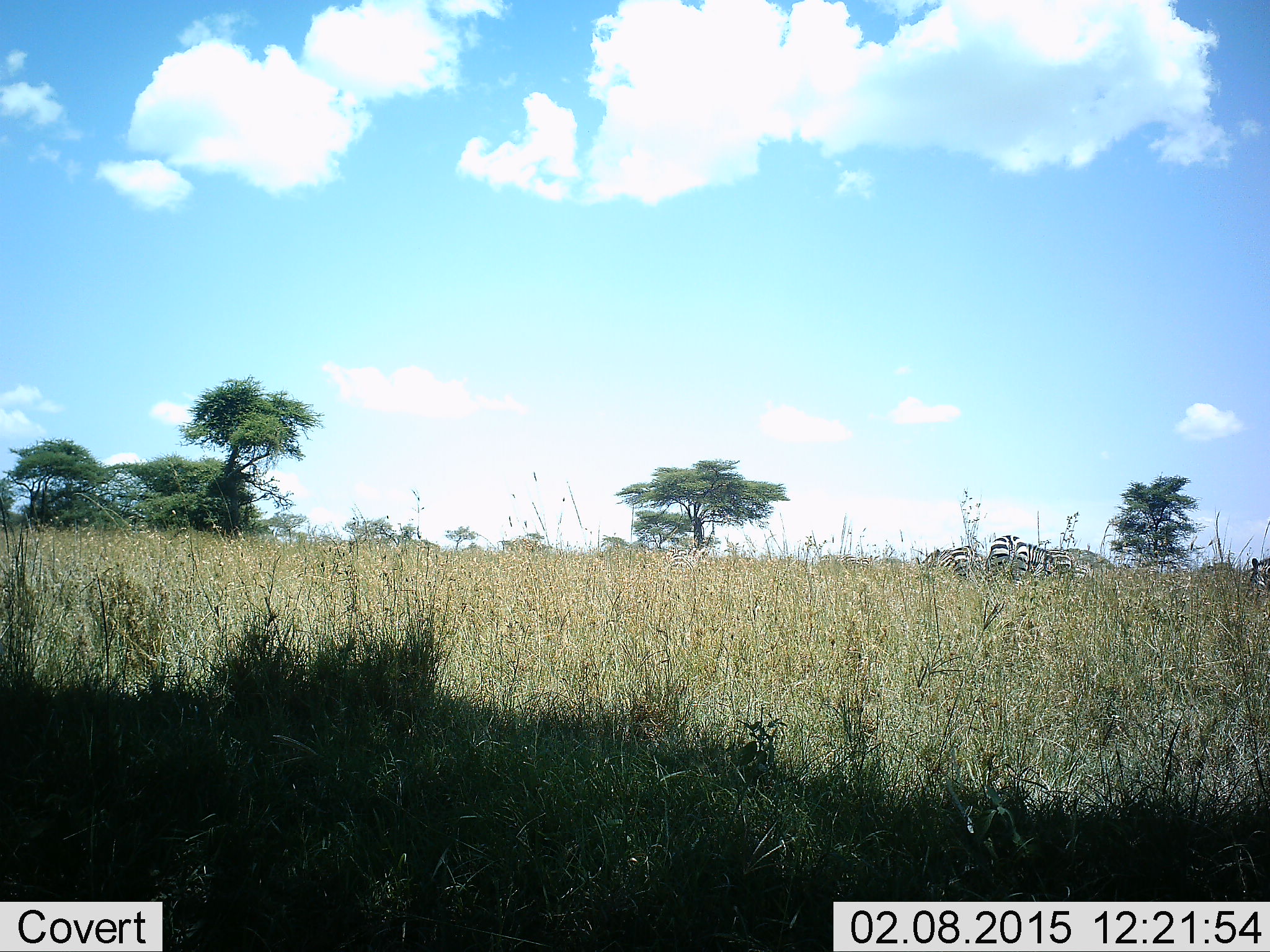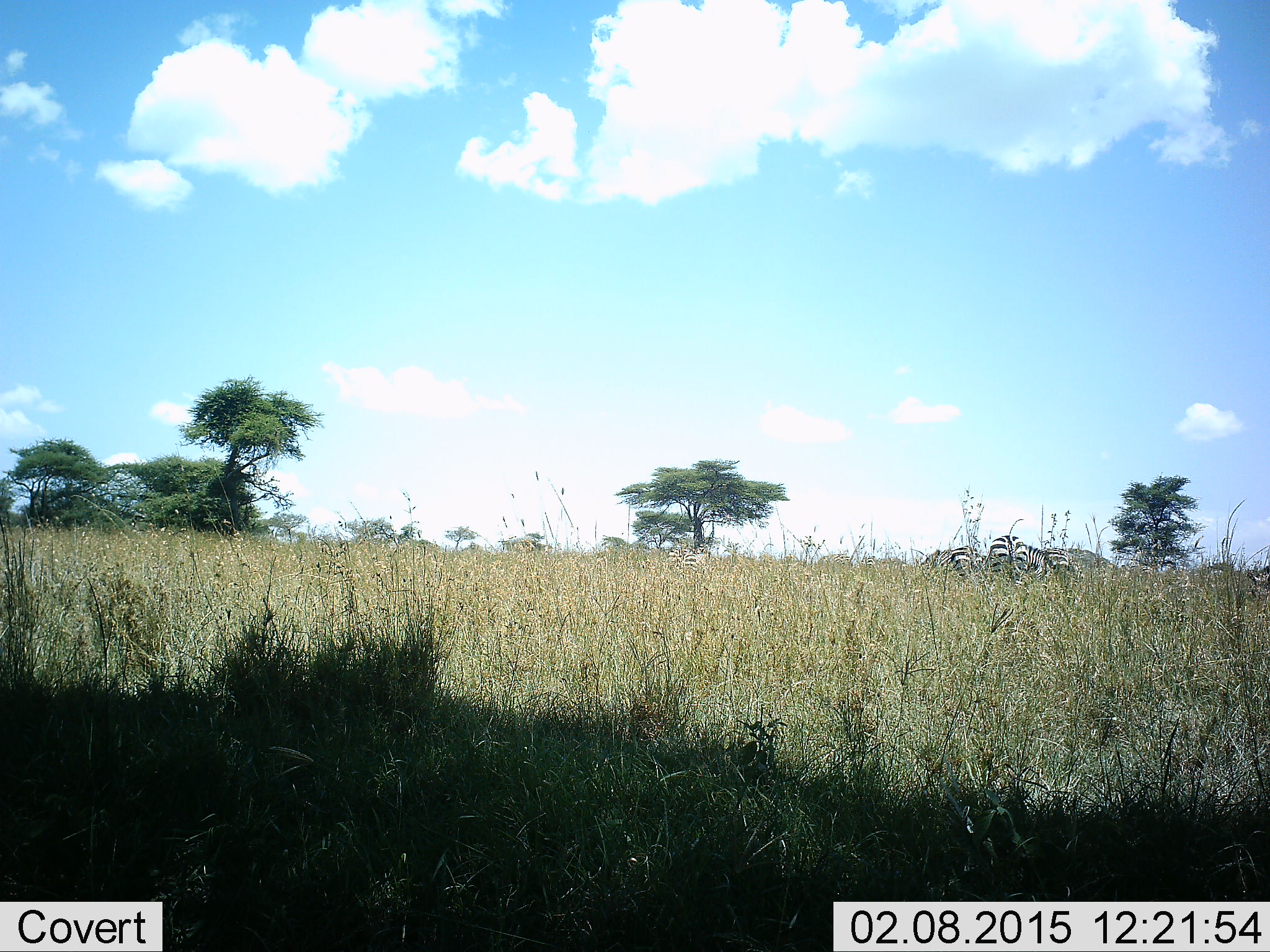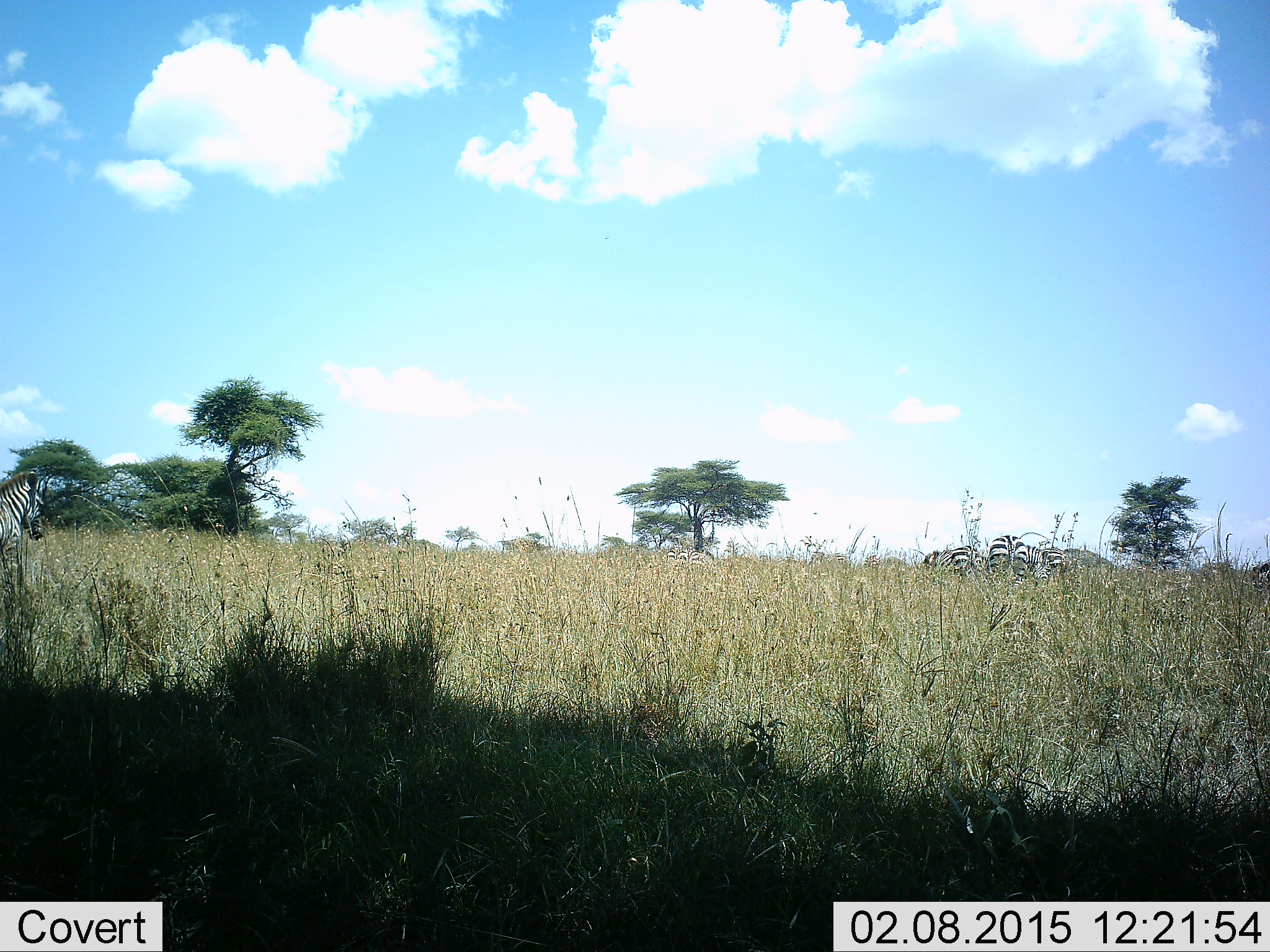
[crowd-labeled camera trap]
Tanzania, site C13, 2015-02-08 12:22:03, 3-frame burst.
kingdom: Animalia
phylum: Chordata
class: Mammalia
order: Perissodactyla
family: Equidae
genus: Equus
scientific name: Equus quagga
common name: plains zebra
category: zebra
Zebra (plains zebra) (Equus quagga), count 3. Behavior (volunteer vote fractions): standing 40%, resting 0%, moving 40%, interacting 0%. Young present (vote fraction): 0%. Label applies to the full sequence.